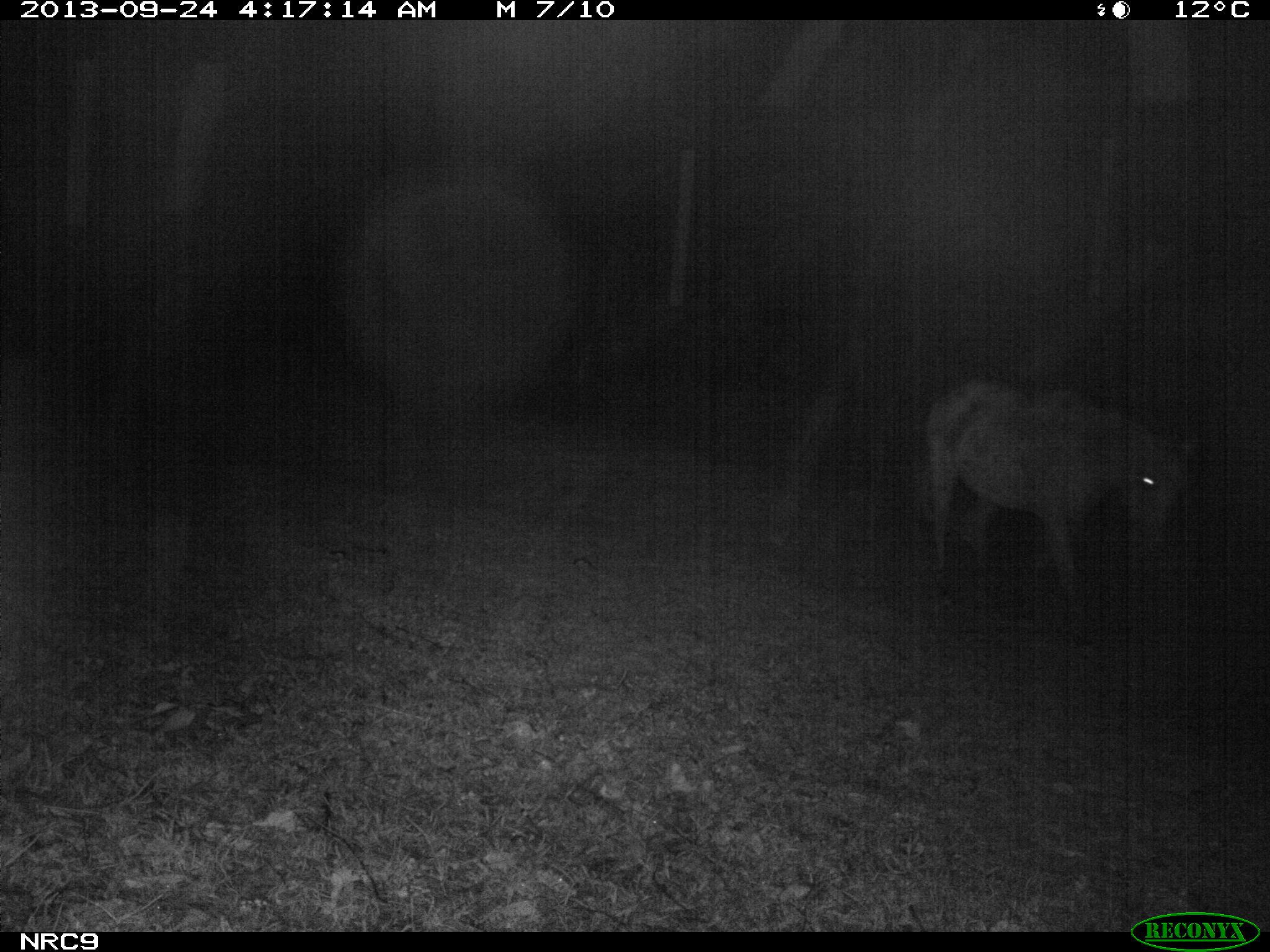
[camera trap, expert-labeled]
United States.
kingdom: Animalia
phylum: Chordata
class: Mammalia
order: Perissodactyla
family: Equidae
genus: Equus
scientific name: Equus caballus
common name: horse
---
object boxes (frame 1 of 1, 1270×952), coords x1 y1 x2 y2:
Horse: 906 379 1191 611